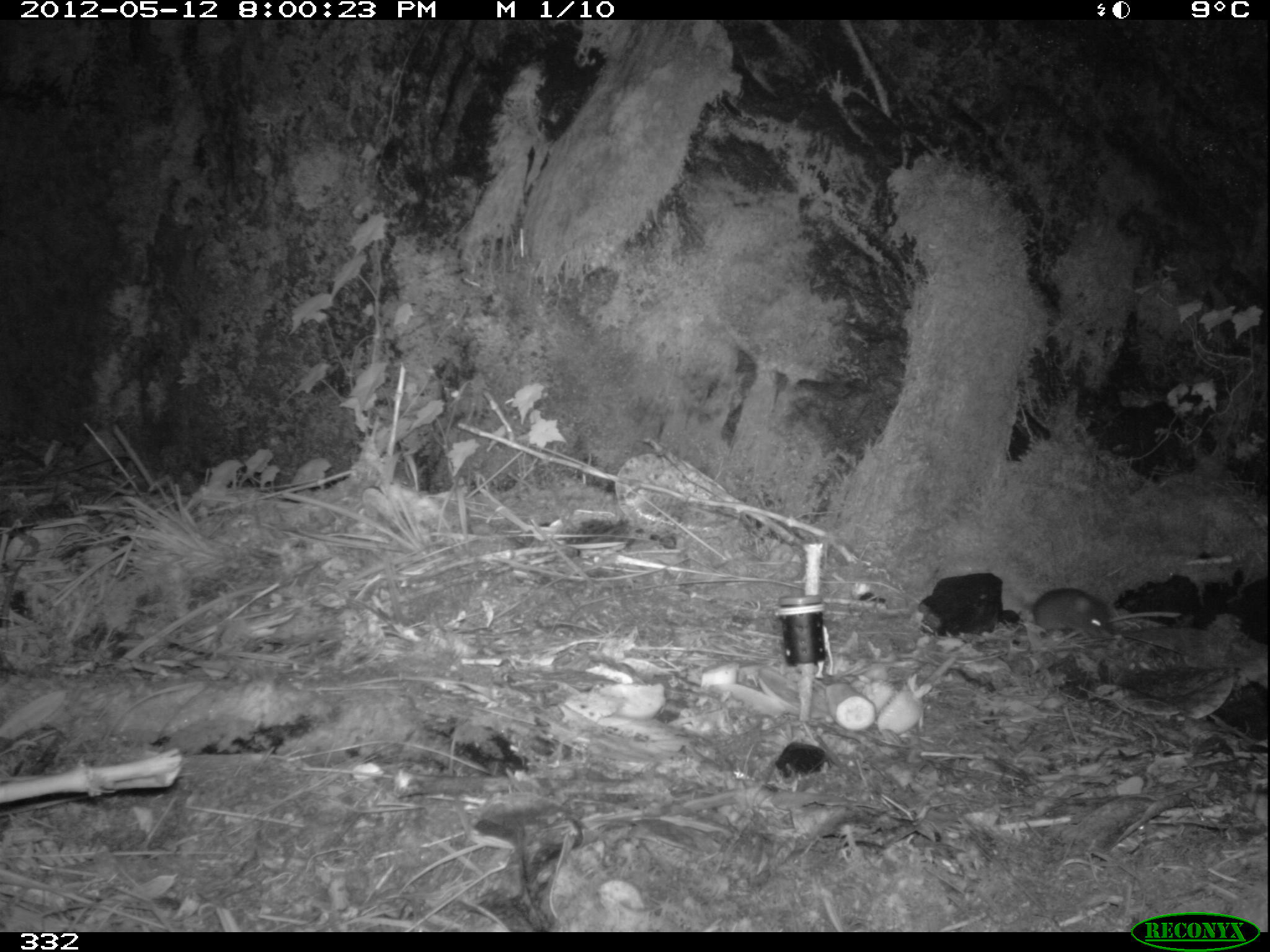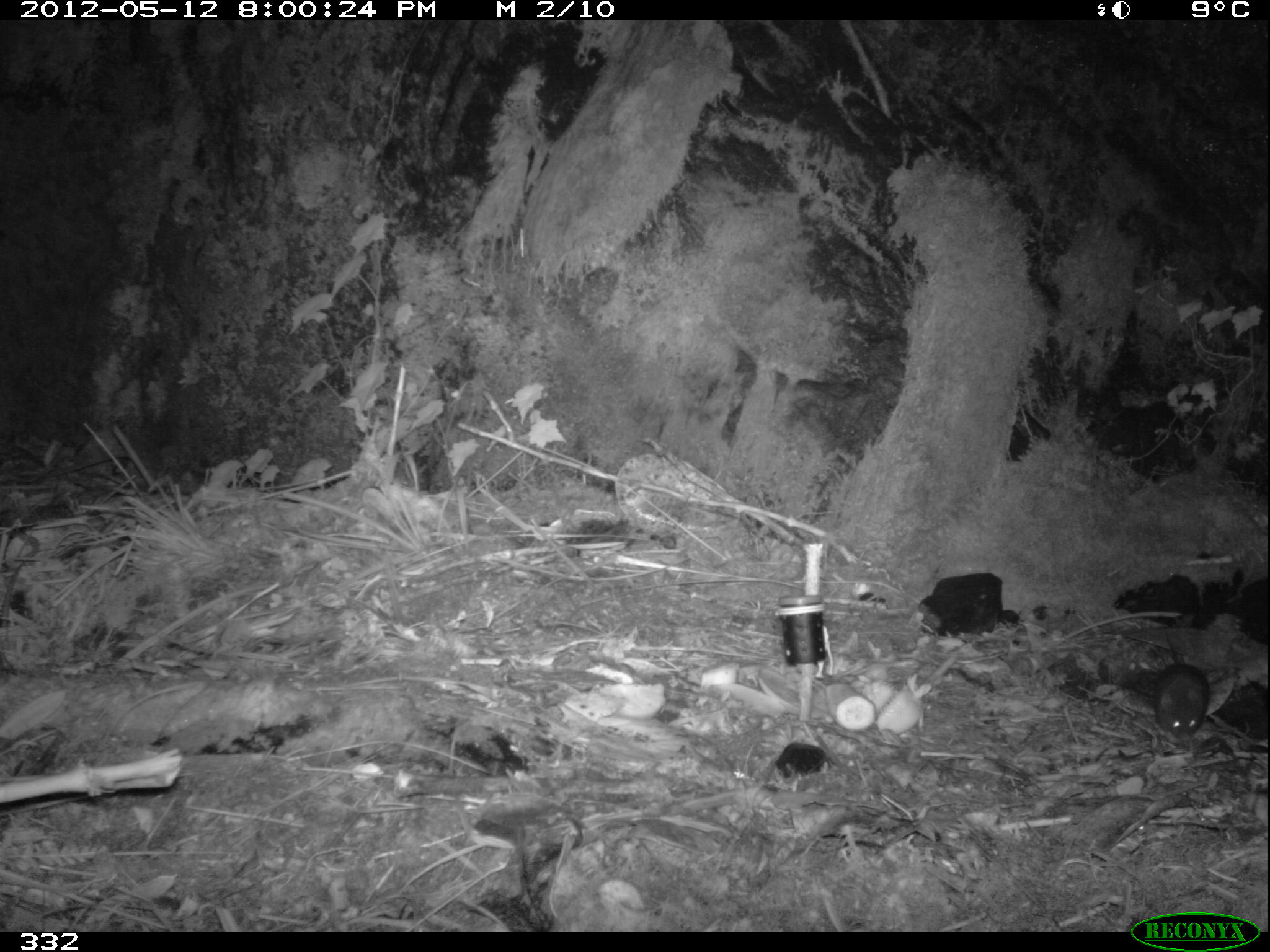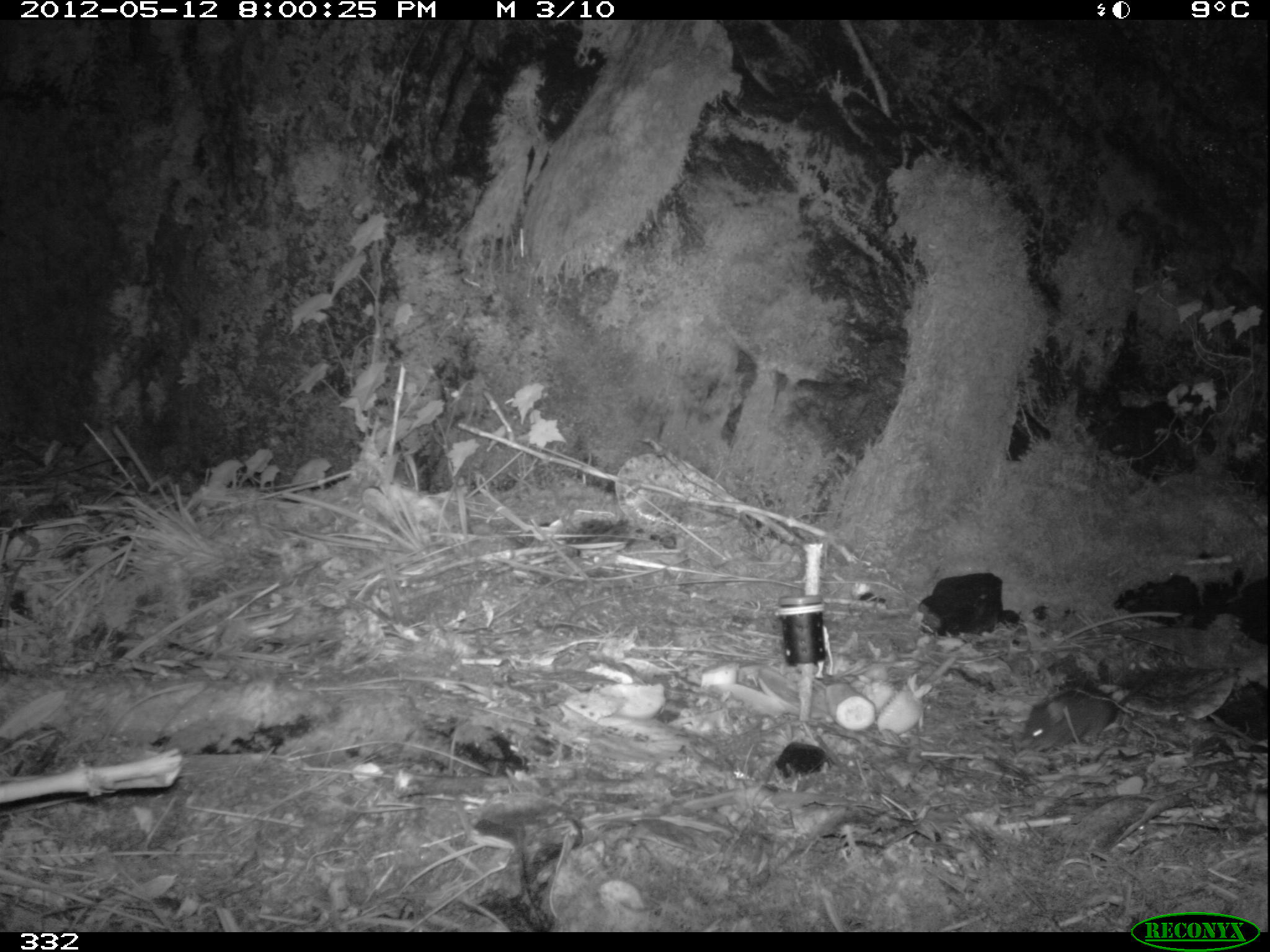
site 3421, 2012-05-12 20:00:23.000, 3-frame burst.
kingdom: Animalia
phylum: Chordata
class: Mammalia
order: Rodentia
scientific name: Rodentia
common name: rodents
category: unknown rodent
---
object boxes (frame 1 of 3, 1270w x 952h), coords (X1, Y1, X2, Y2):
unknown rodent: (1021, 586, 1113, 641)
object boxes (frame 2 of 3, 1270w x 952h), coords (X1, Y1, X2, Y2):
unknown rodent: (1149, 633, 1209, 746)